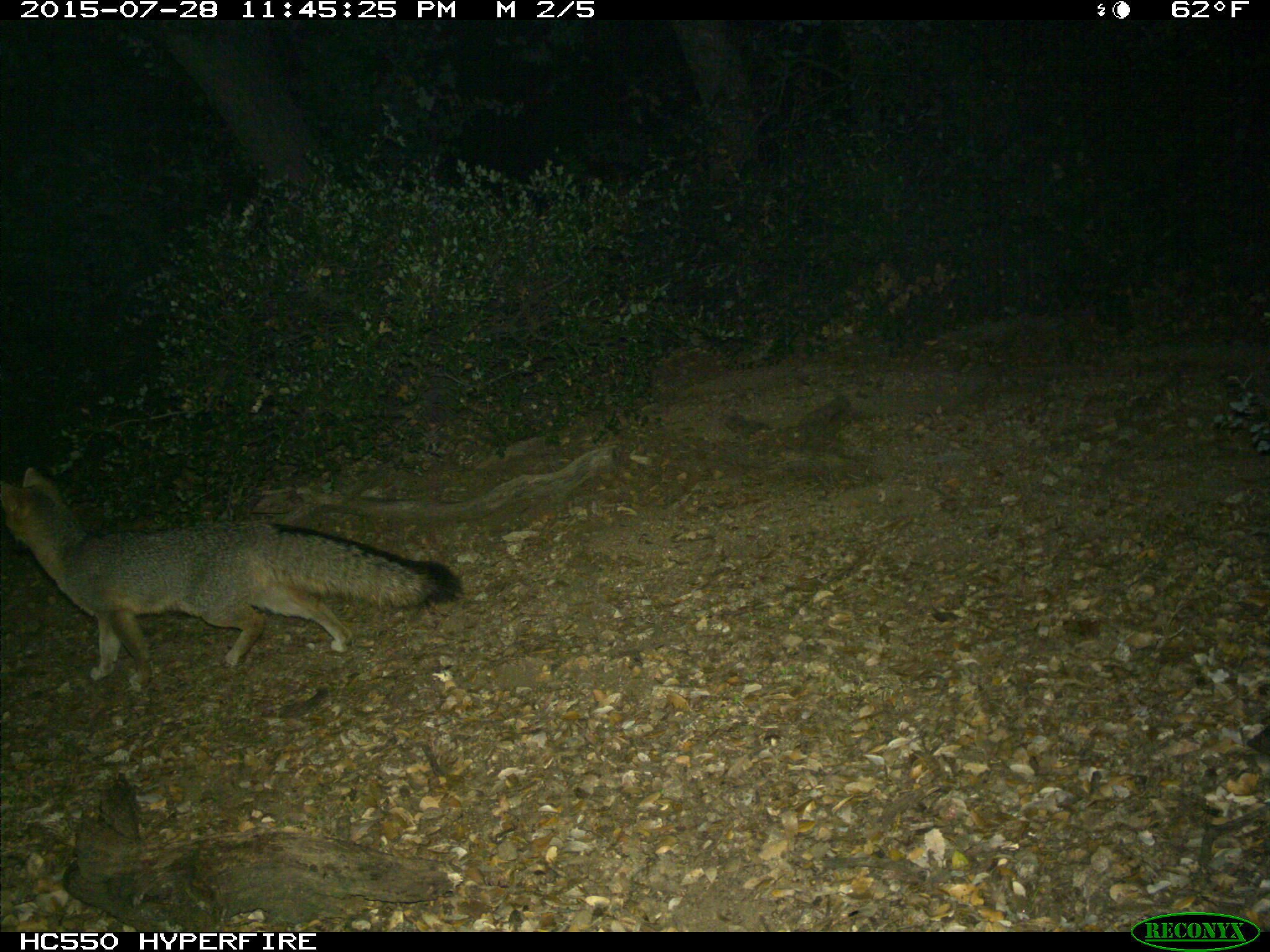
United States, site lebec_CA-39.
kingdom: Animalia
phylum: Chordata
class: Mammalia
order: Carnivora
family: Canidae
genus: Urocyon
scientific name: Urocyon cinereoargenteus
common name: gray fox